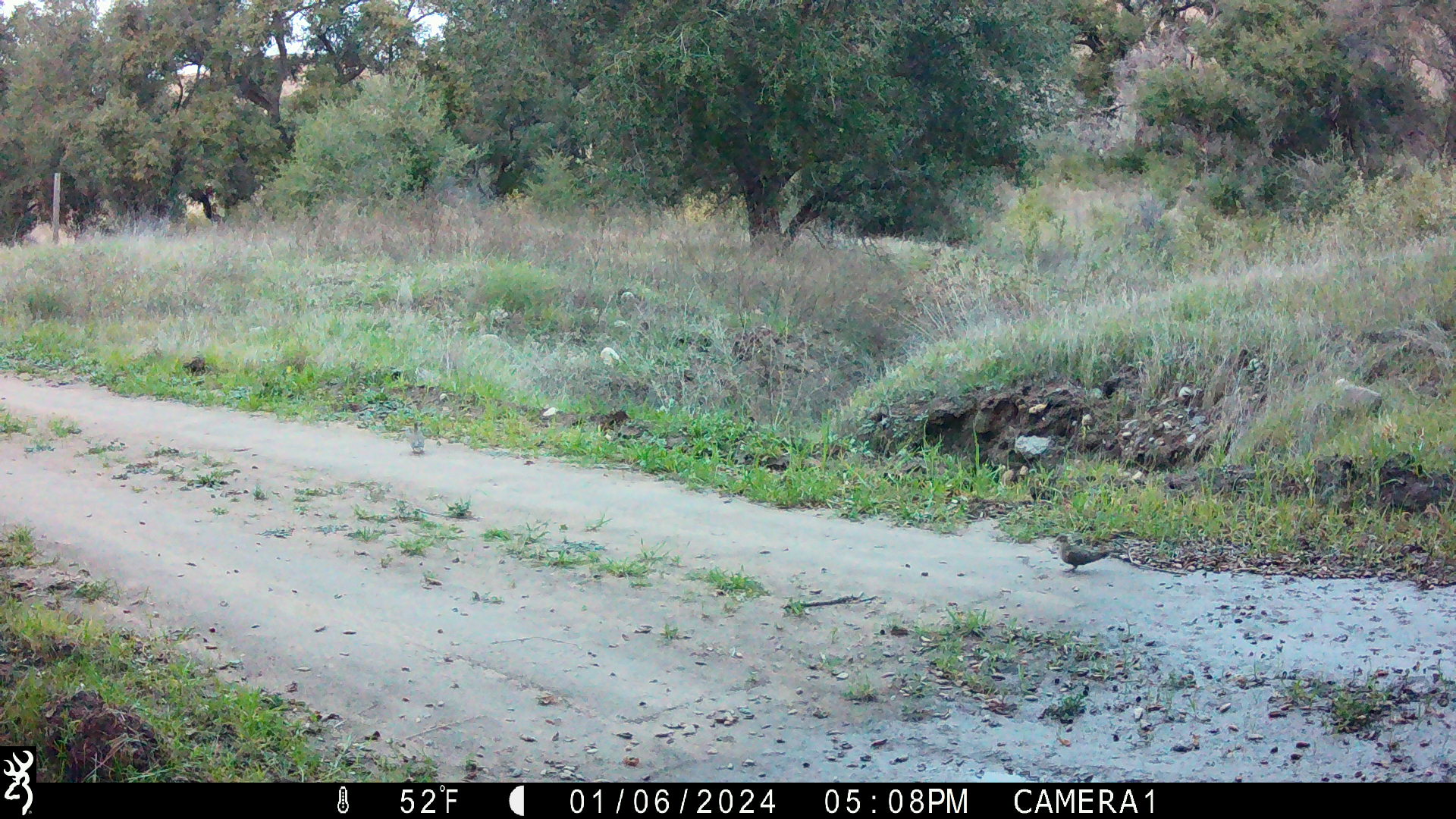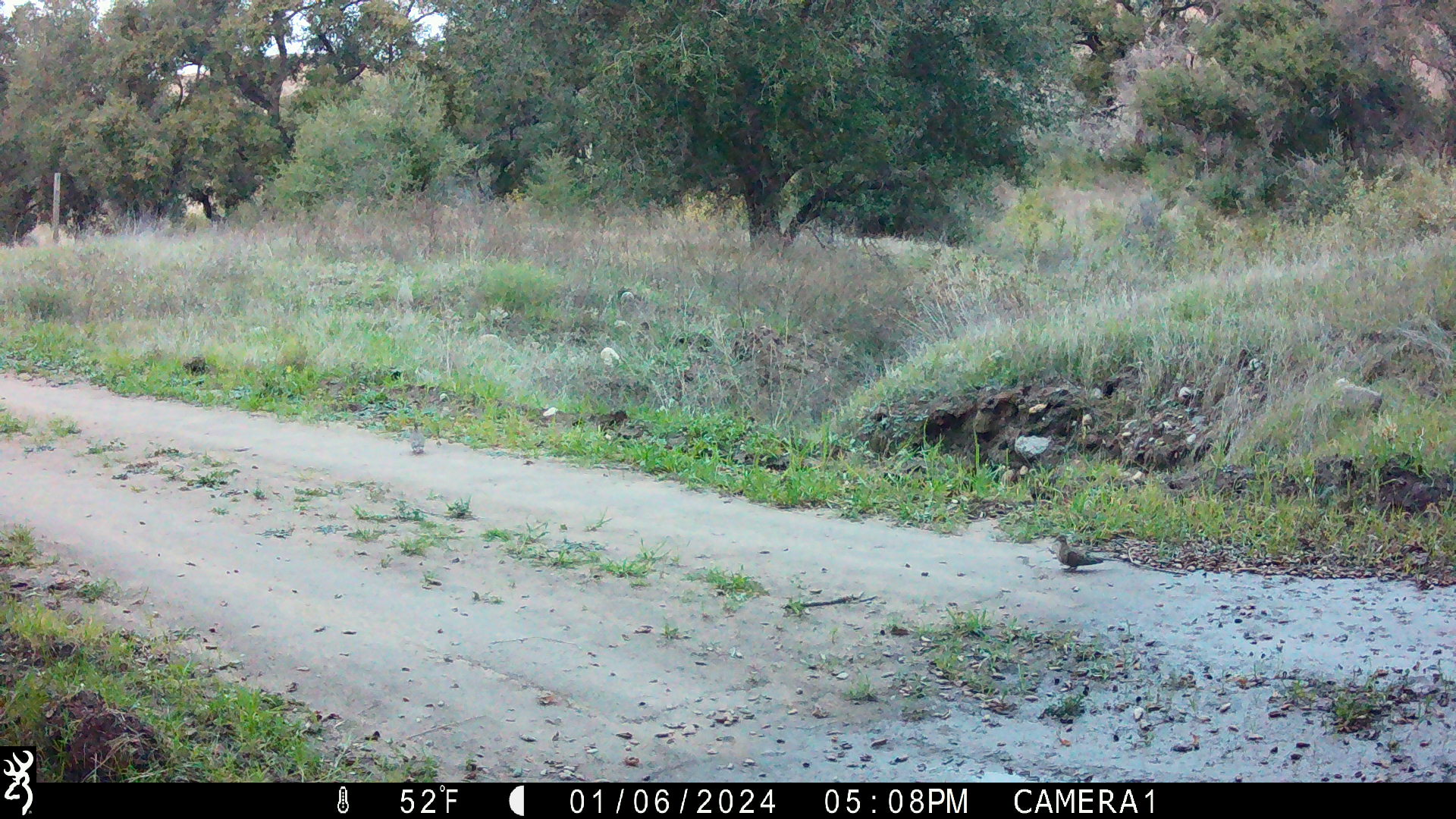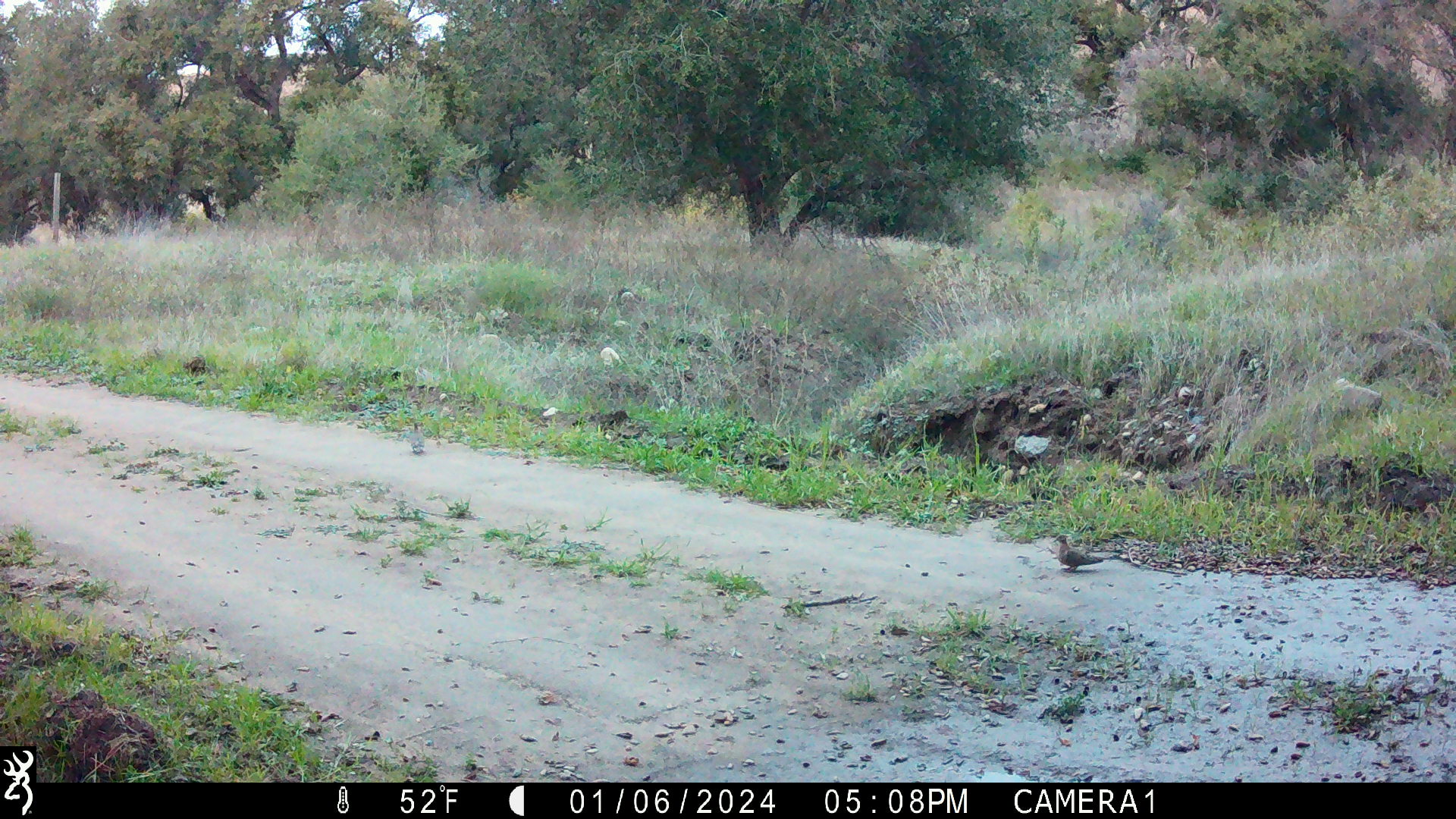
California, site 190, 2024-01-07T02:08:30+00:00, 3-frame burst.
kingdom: Animalia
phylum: Chordata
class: Aves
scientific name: Aves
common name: bird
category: unknown bird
Unknown bird (bird) (Aves).